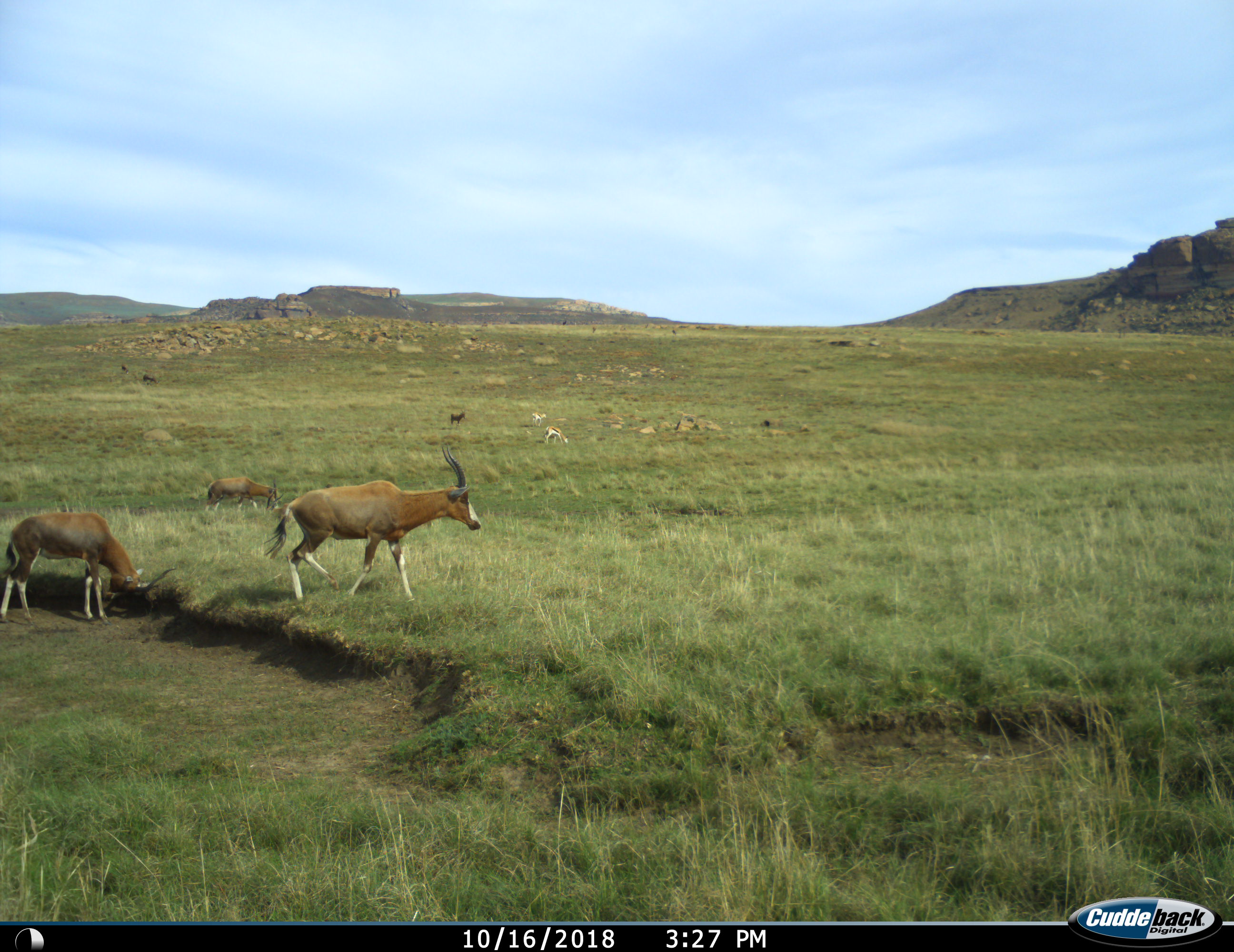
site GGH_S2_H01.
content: unidentified animal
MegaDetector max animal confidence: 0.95